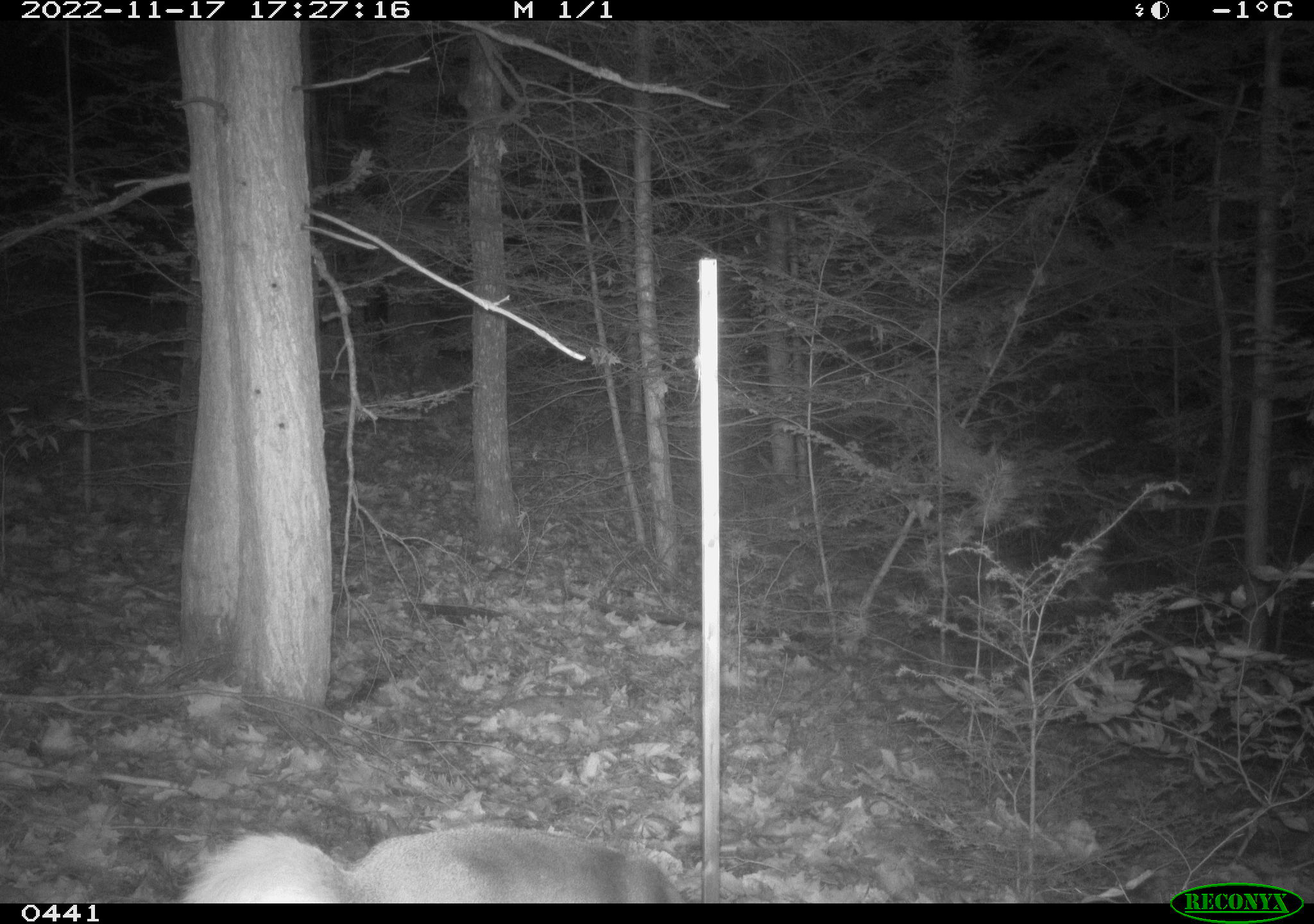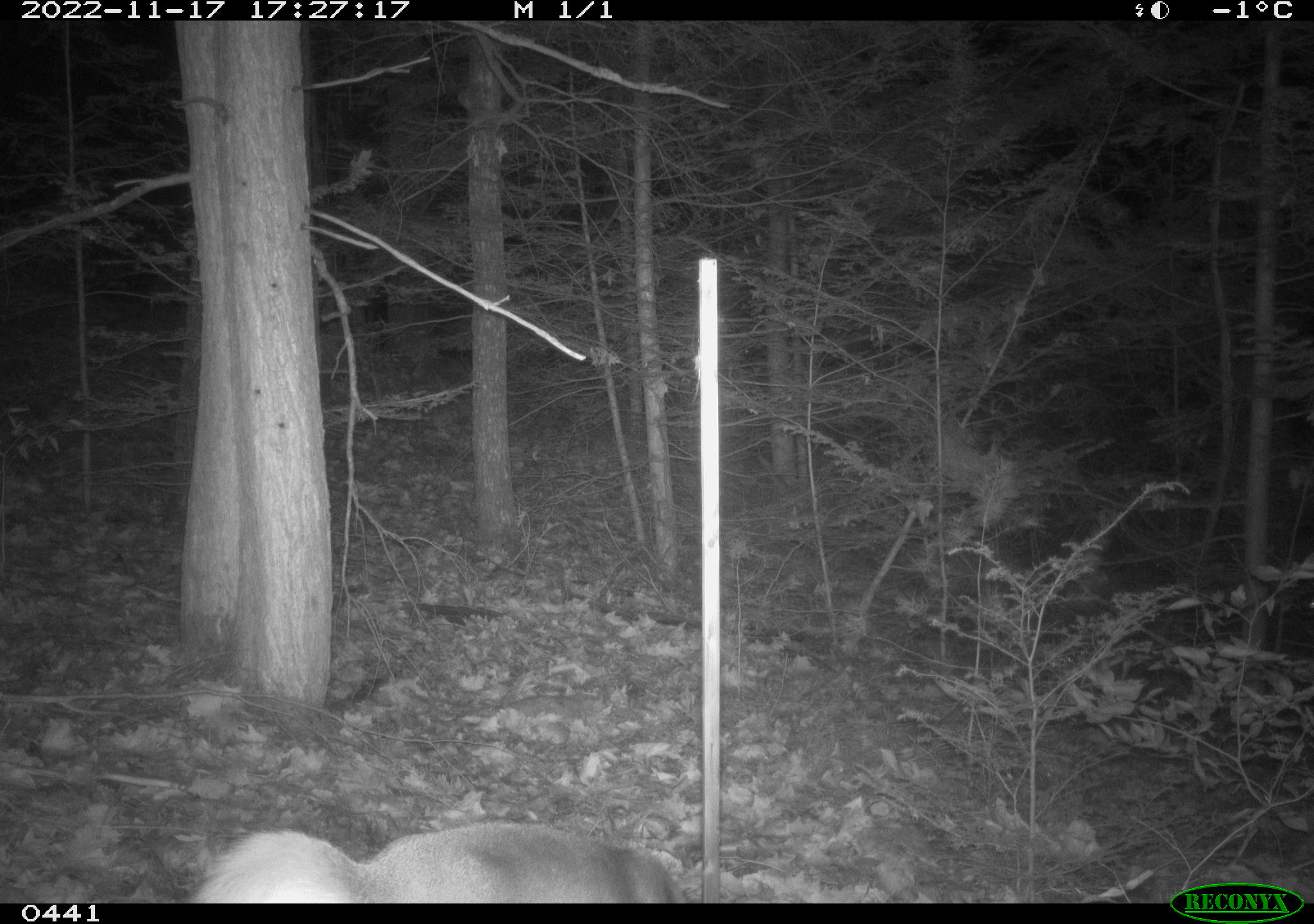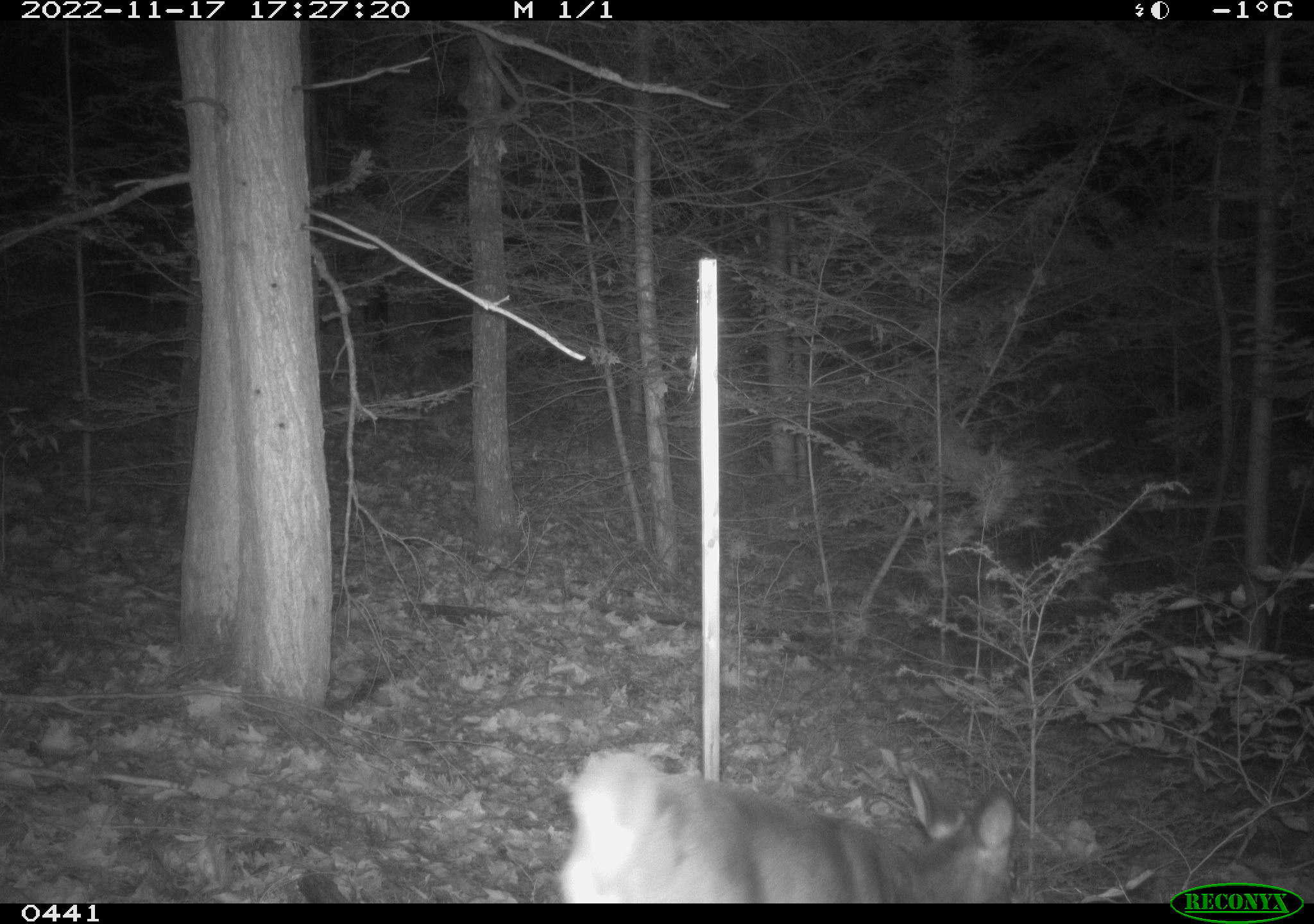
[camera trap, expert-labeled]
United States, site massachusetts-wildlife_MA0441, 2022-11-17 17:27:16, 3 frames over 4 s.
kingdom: Animalia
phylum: Chordata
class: Mammalia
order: Artiodactyla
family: Cervidae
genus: Odocoileus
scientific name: Odocoileus virginianus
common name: white-tailed deer